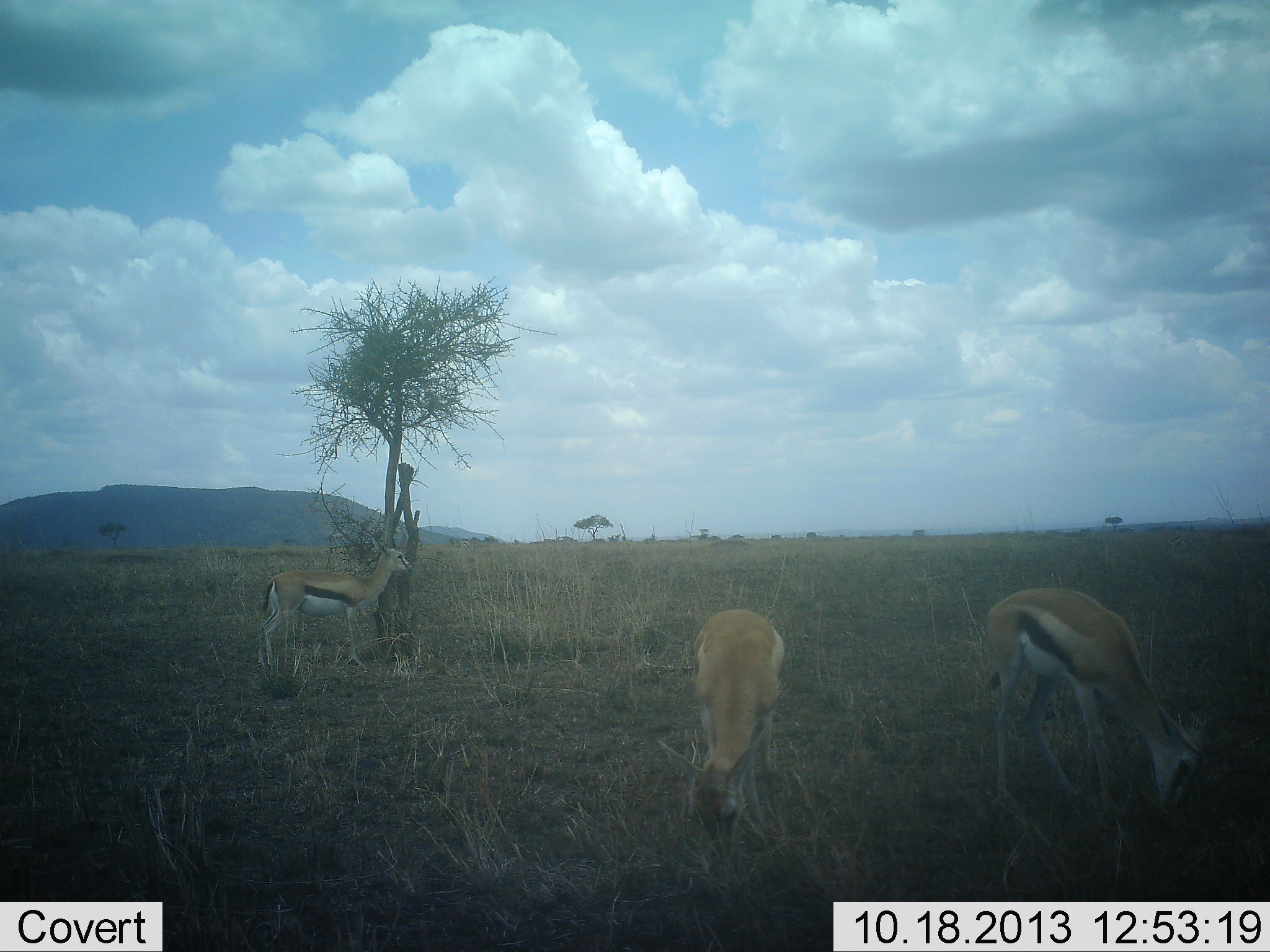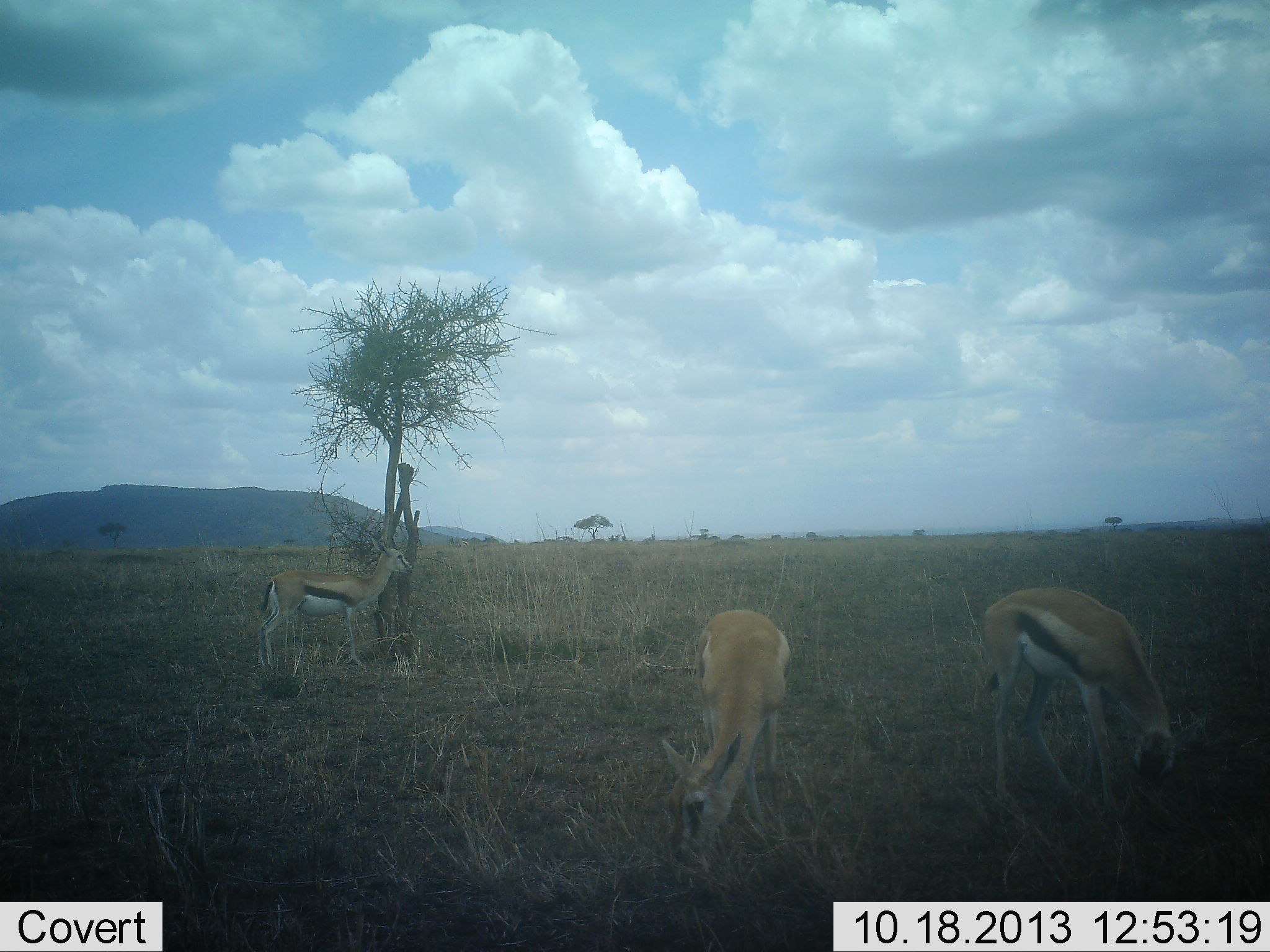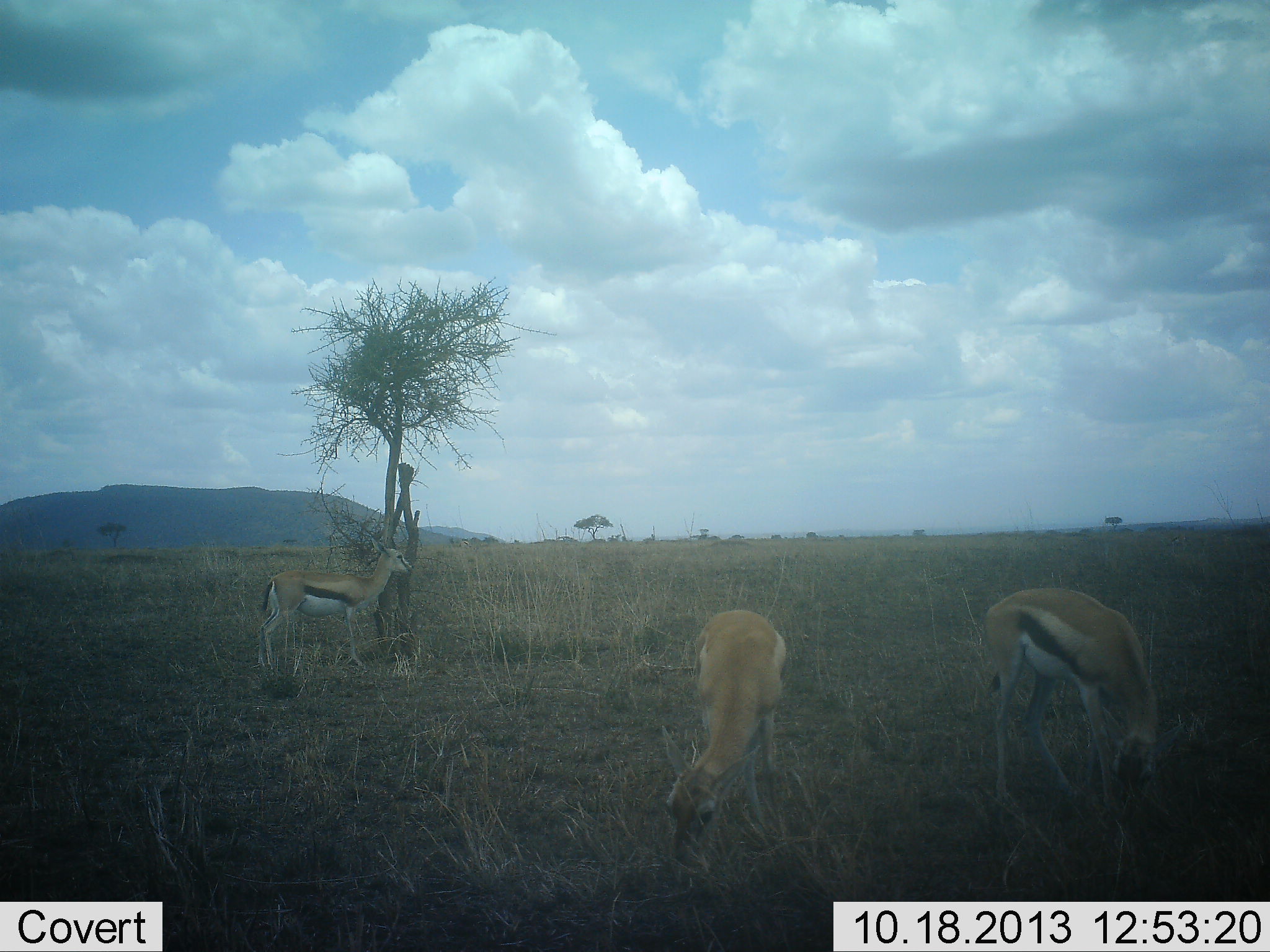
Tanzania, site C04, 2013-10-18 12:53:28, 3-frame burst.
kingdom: Animalia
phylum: Chordata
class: Mammalia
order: Artiodactyla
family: Bovidae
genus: Eudorcas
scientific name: Eudorcas thomsonii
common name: thomson's gazelle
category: gazellethomsons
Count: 3.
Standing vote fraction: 72%.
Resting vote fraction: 3%.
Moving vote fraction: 1%.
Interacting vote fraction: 3%.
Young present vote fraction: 0%.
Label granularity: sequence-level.